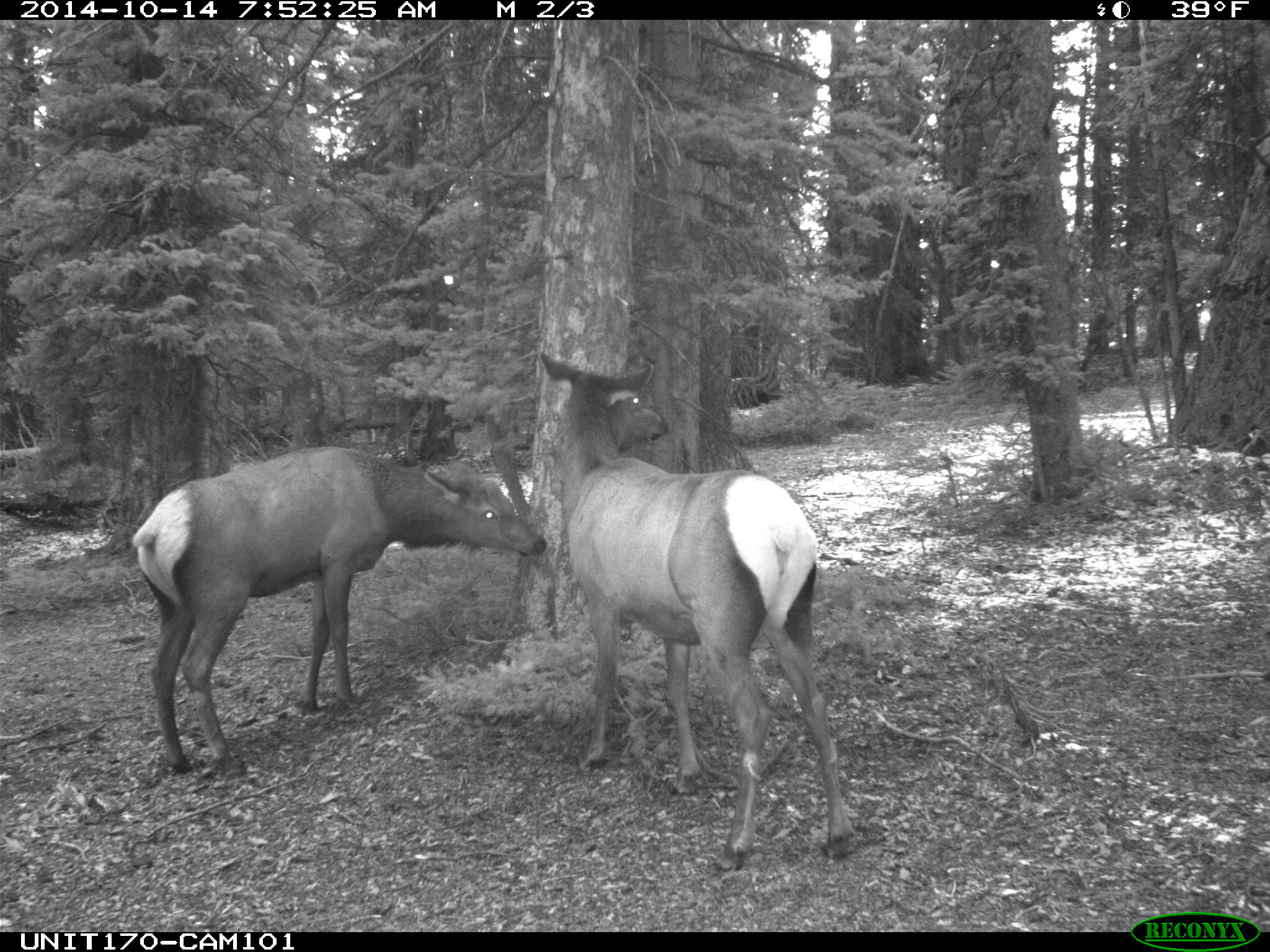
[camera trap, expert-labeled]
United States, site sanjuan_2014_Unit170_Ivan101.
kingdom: Animalia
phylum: Chordata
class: Mammalia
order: Artiodactyla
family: Cervidae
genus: Cervus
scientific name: Cervus elaphus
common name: red deer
Cervus elaphus (red deer).